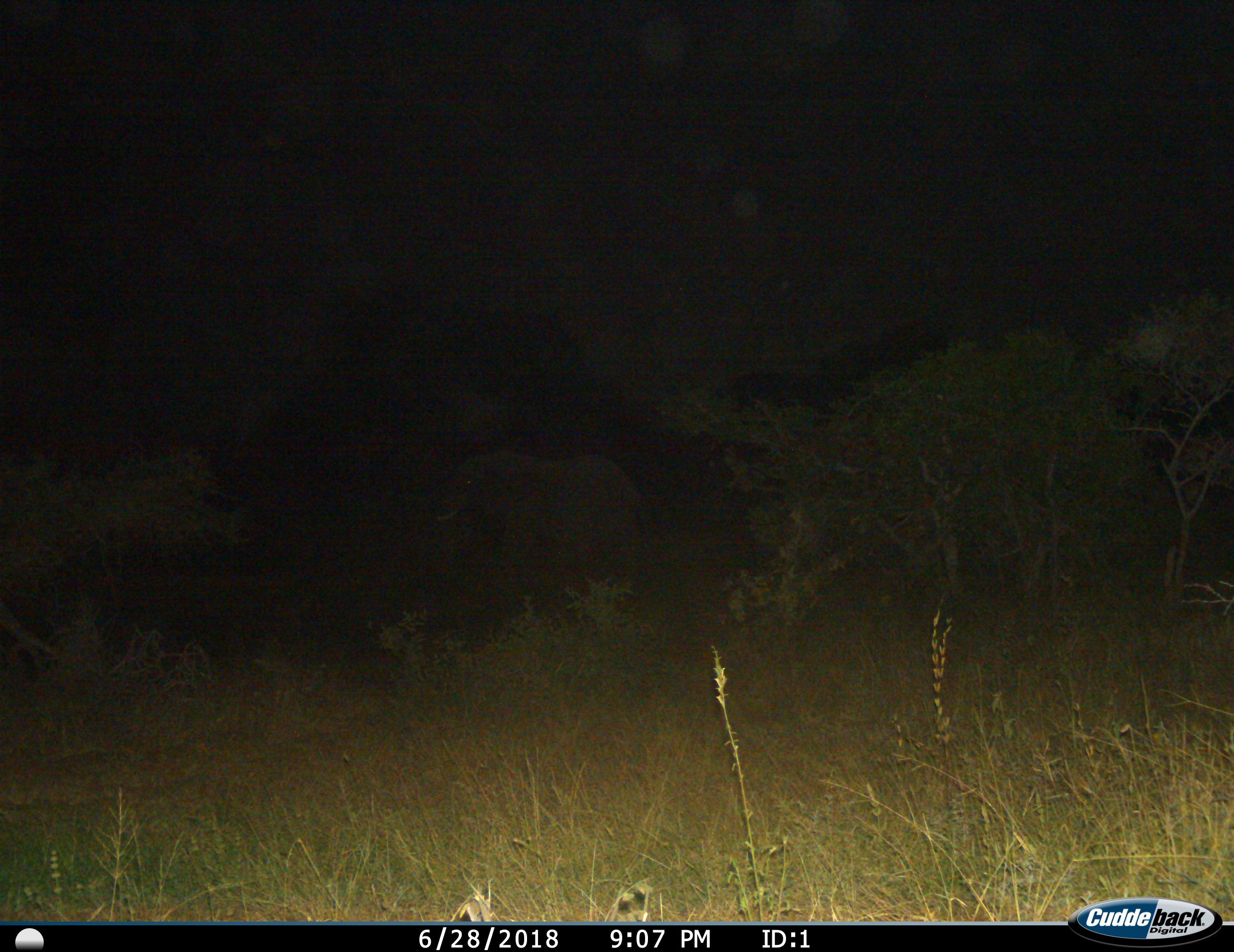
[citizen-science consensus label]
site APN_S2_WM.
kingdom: Animalia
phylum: Chordata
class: Mammalia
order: Proboscidea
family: Elephantidae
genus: Loxodonta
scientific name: Loxodonta africana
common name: african bush elephant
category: elephant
Elephant (african bush elephant) (Loxodonta africana), count 1. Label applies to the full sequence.